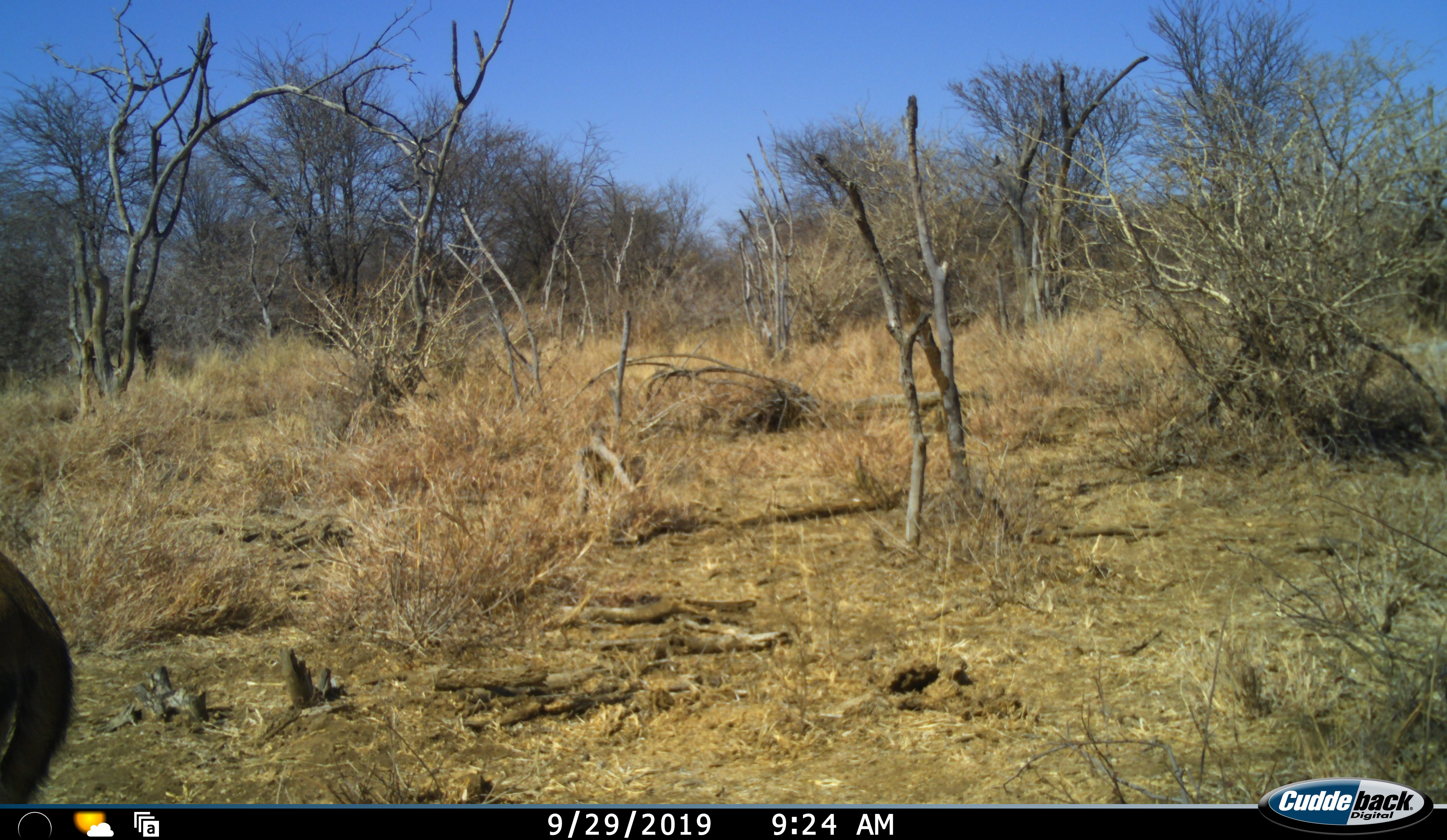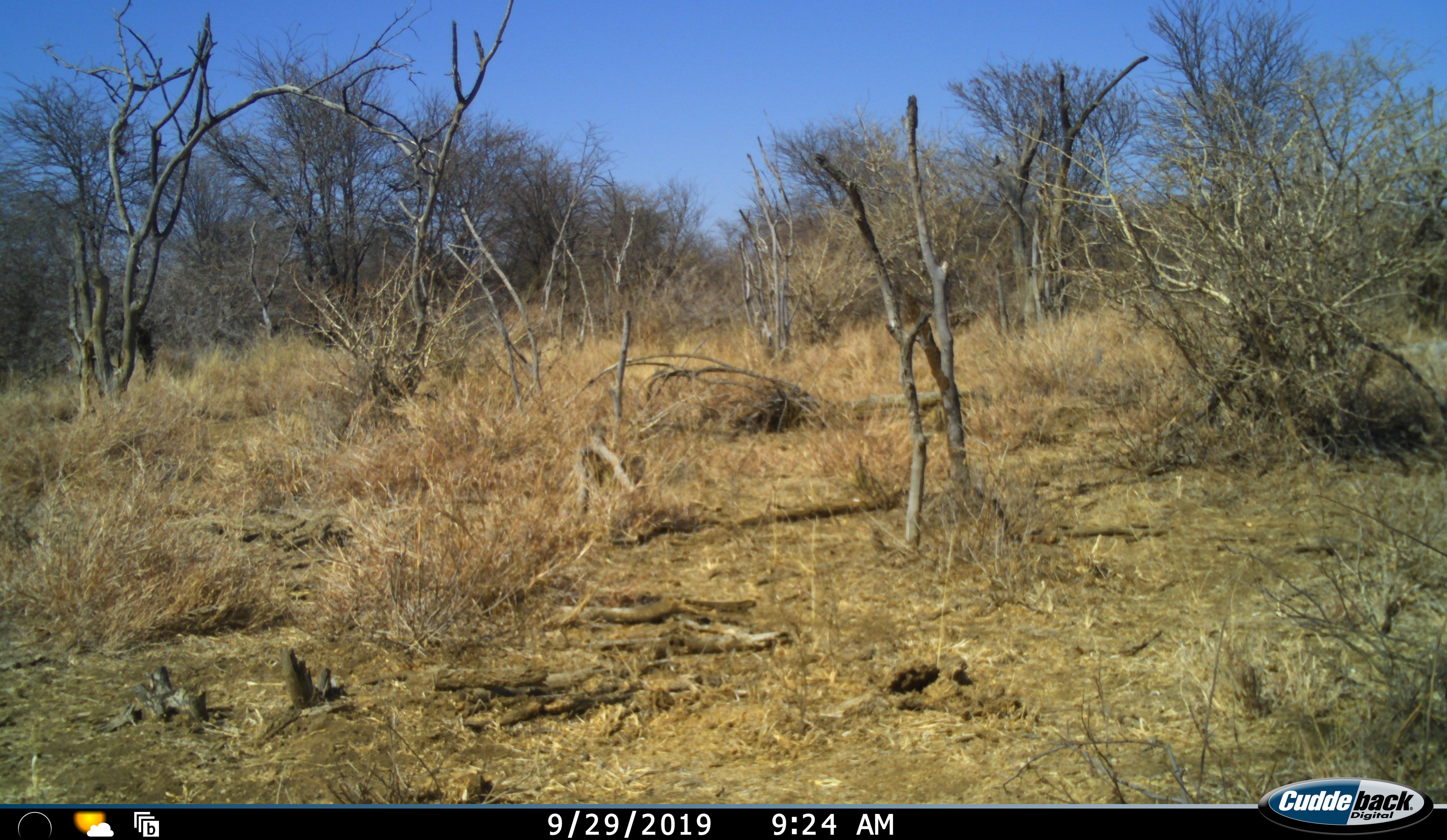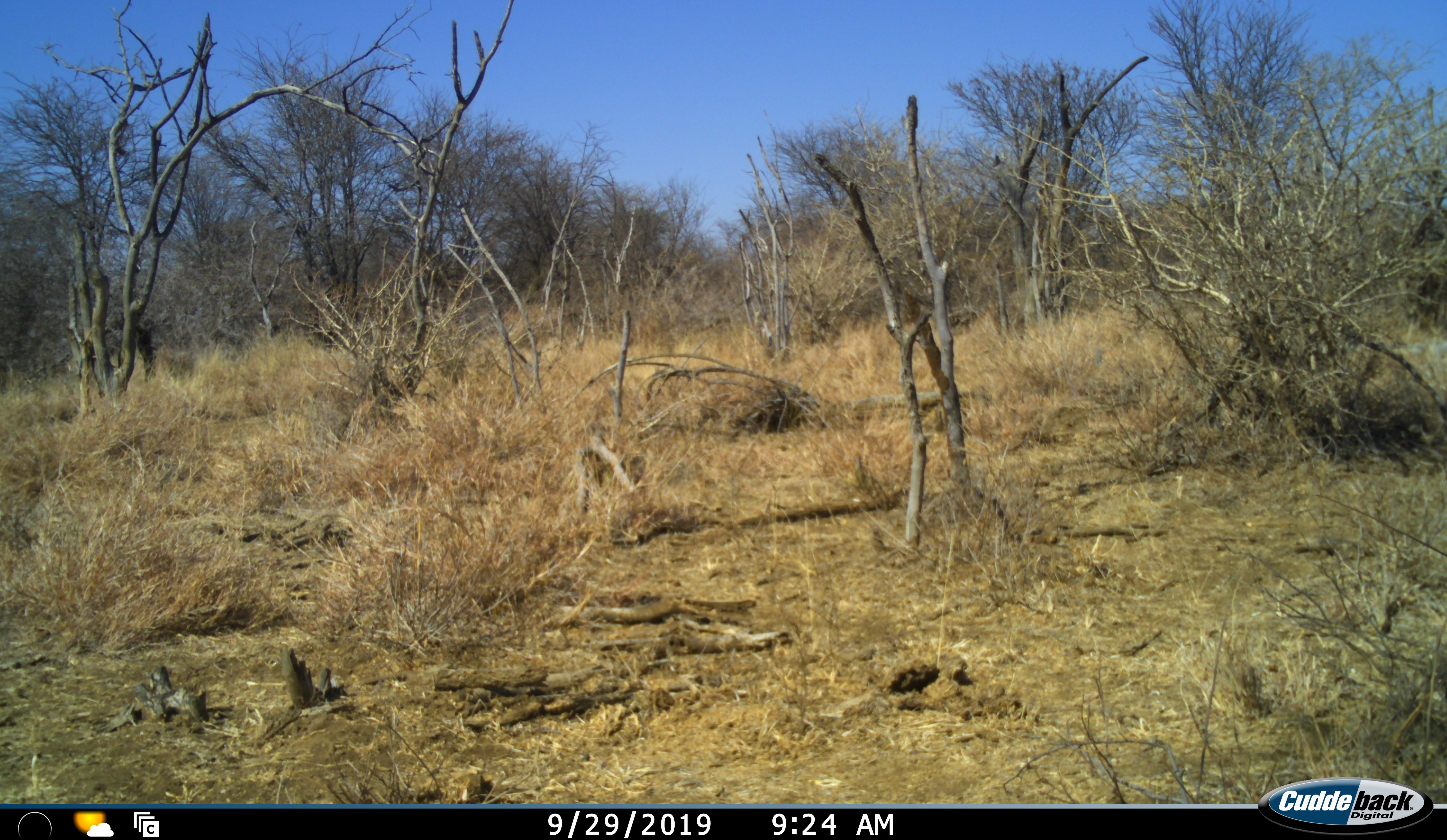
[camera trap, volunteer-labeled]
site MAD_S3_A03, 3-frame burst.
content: unidentified animal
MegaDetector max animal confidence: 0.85